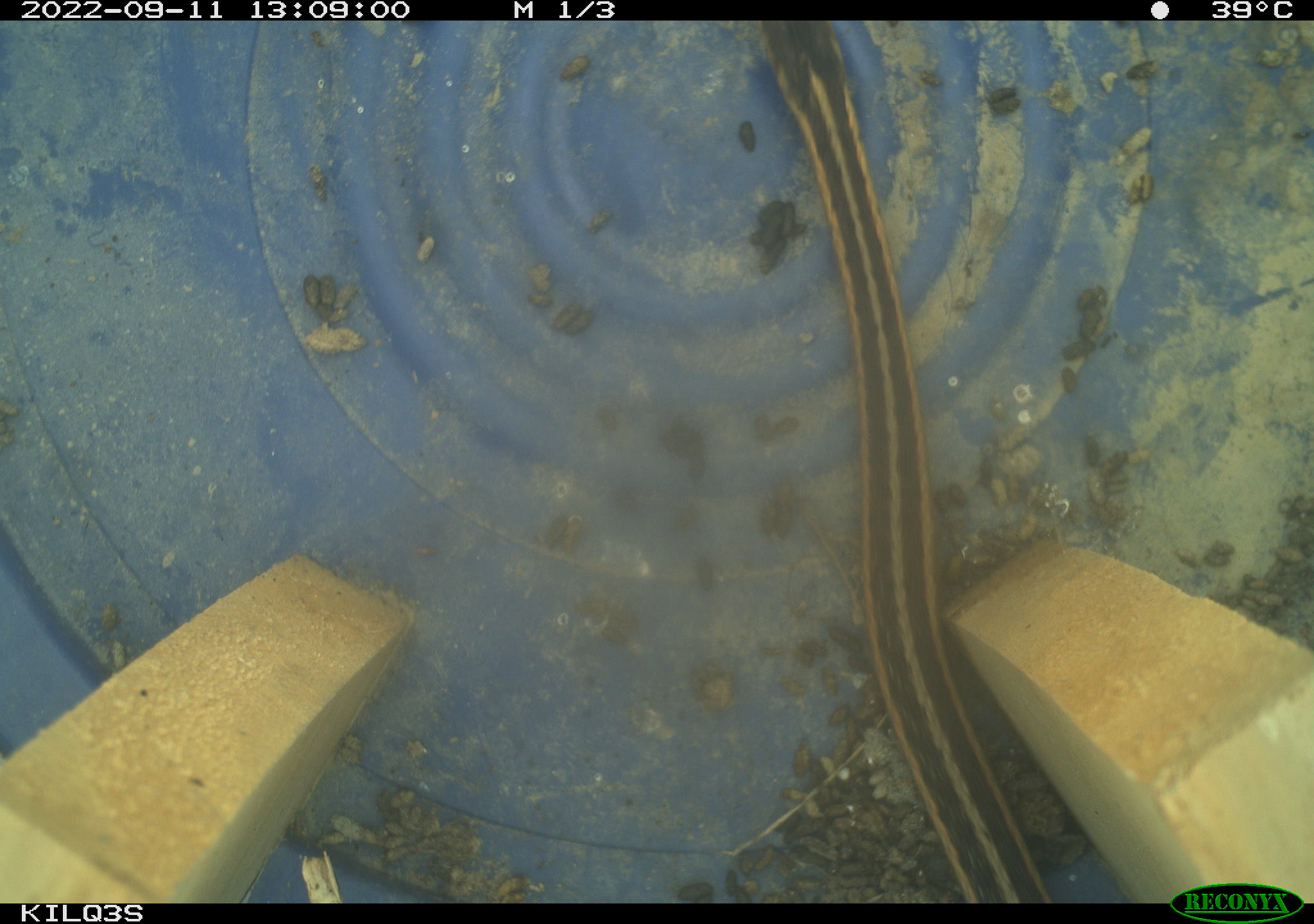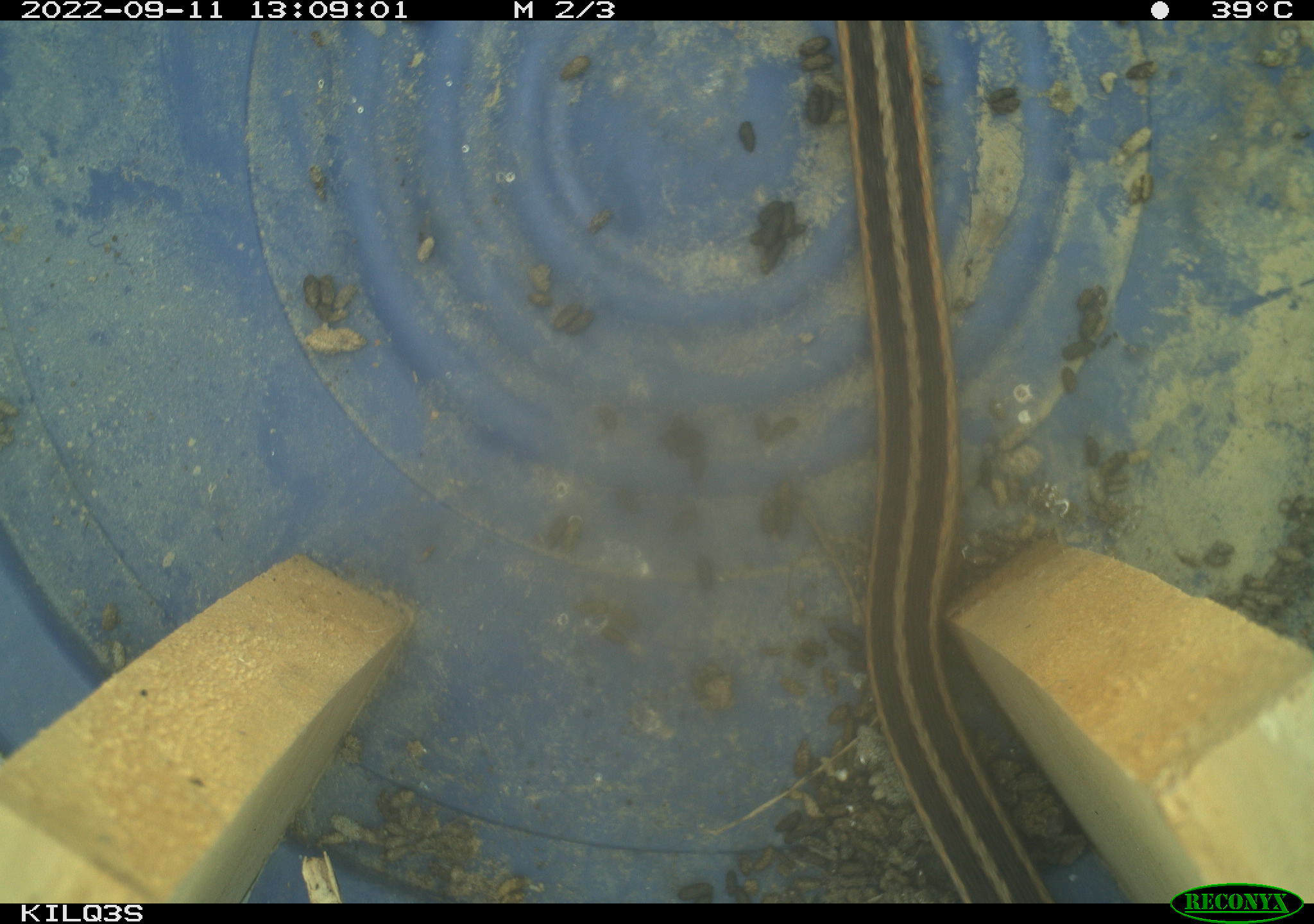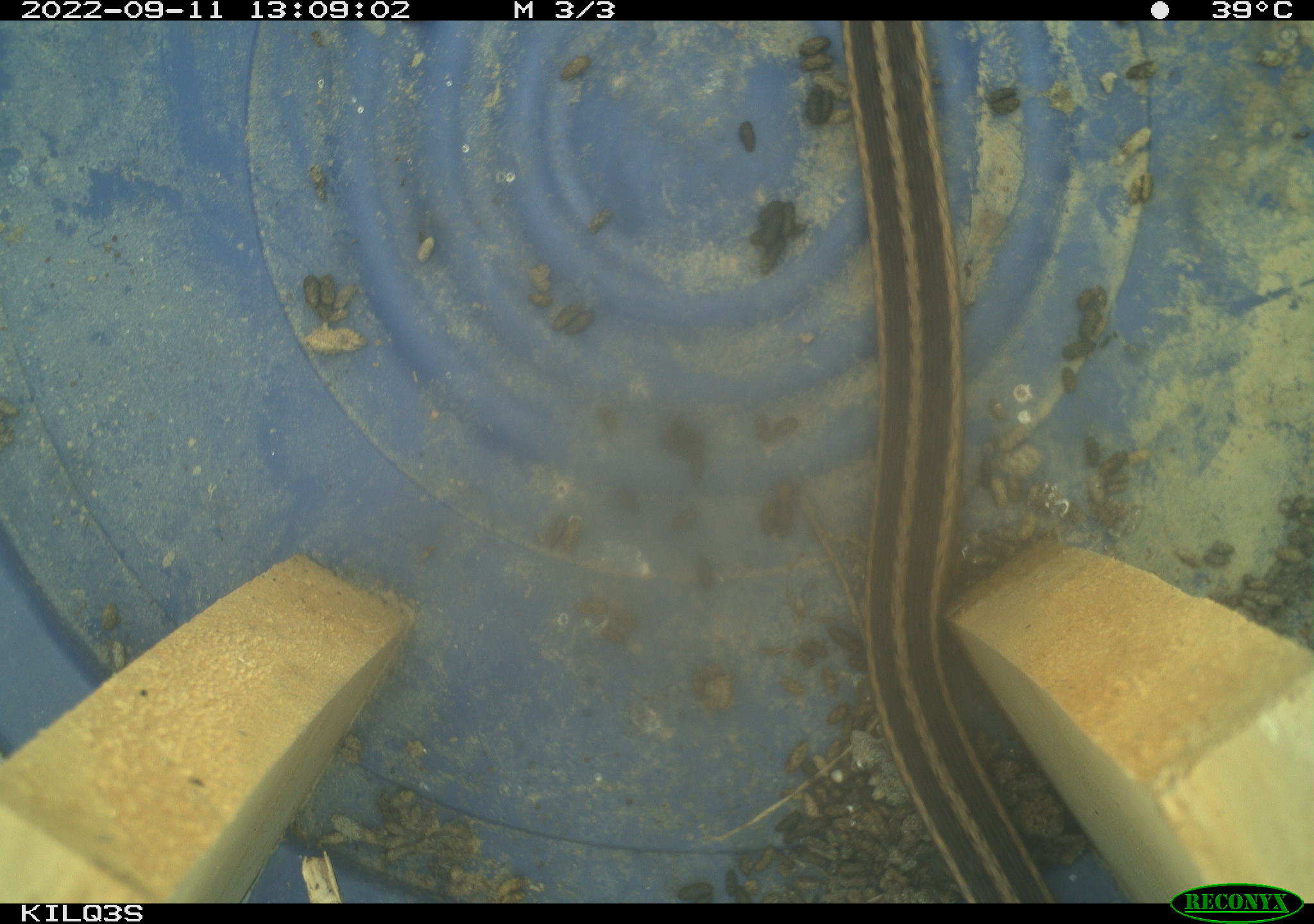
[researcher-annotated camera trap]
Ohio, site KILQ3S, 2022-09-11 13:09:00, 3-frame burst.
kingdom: Animalia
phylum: Chordata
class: Reptilia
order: Squamata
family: Colubridae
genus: Thamnophis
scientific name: Thamnophis sirtalis sirtalis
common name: eastern gartersnake